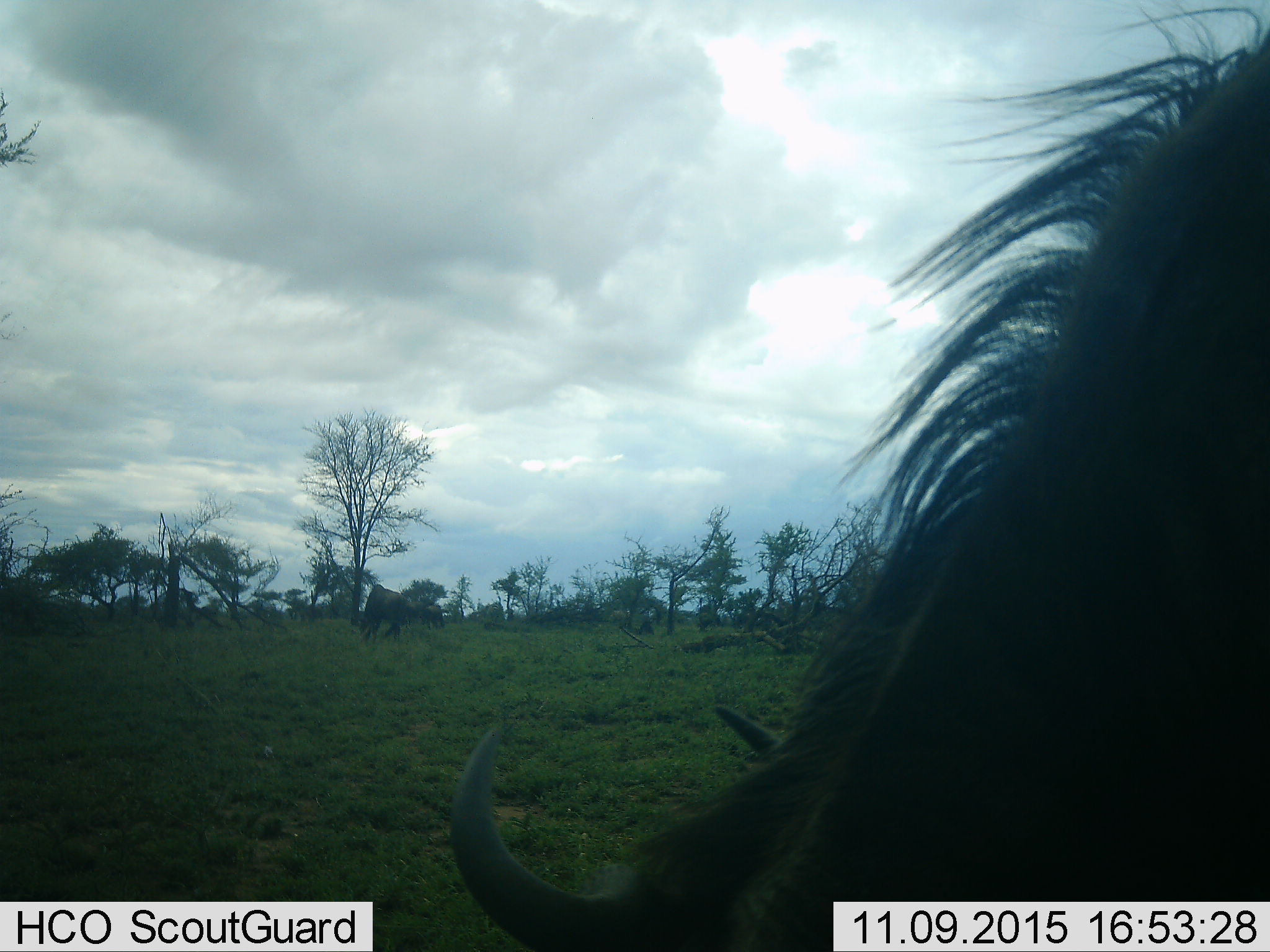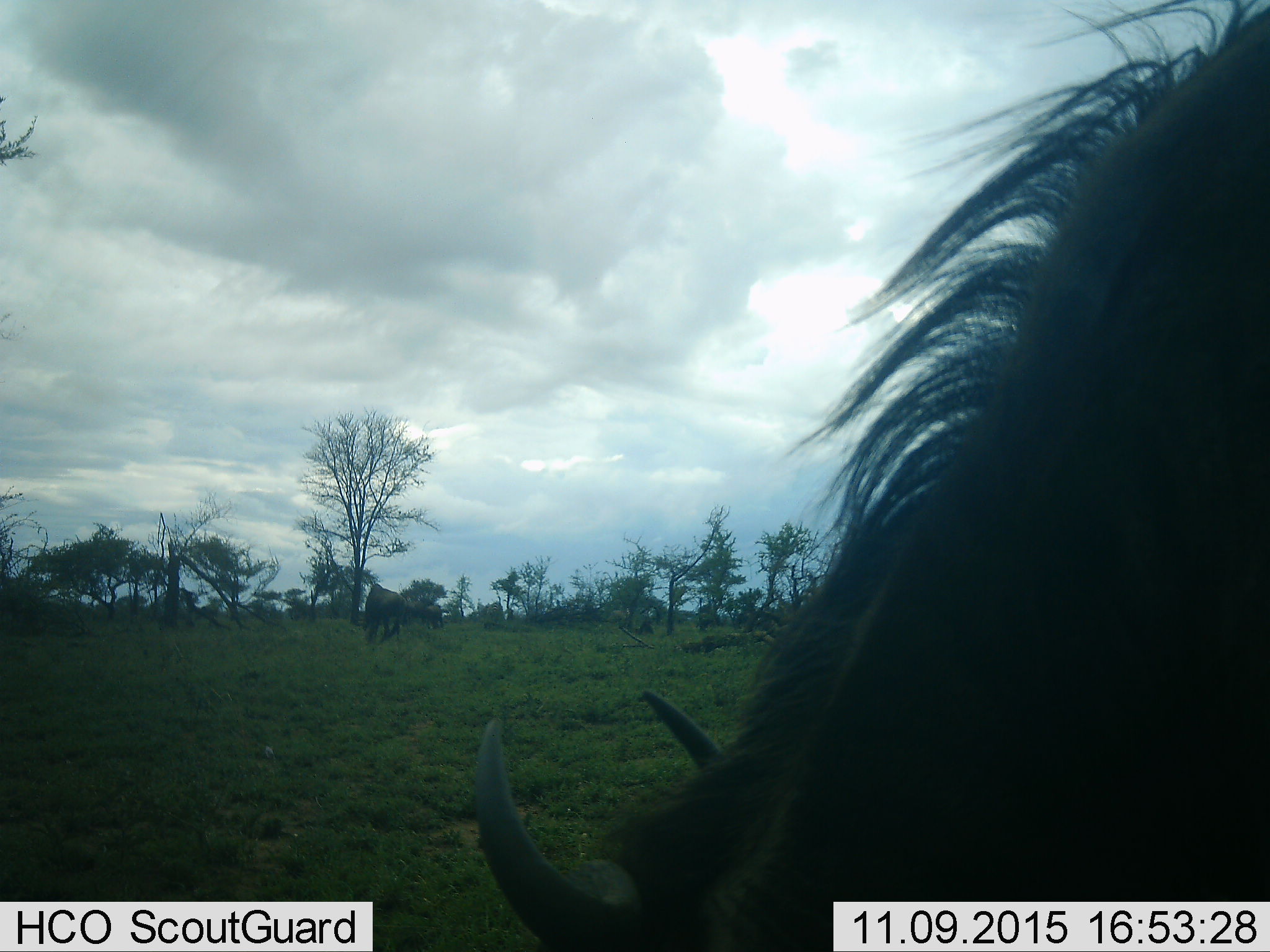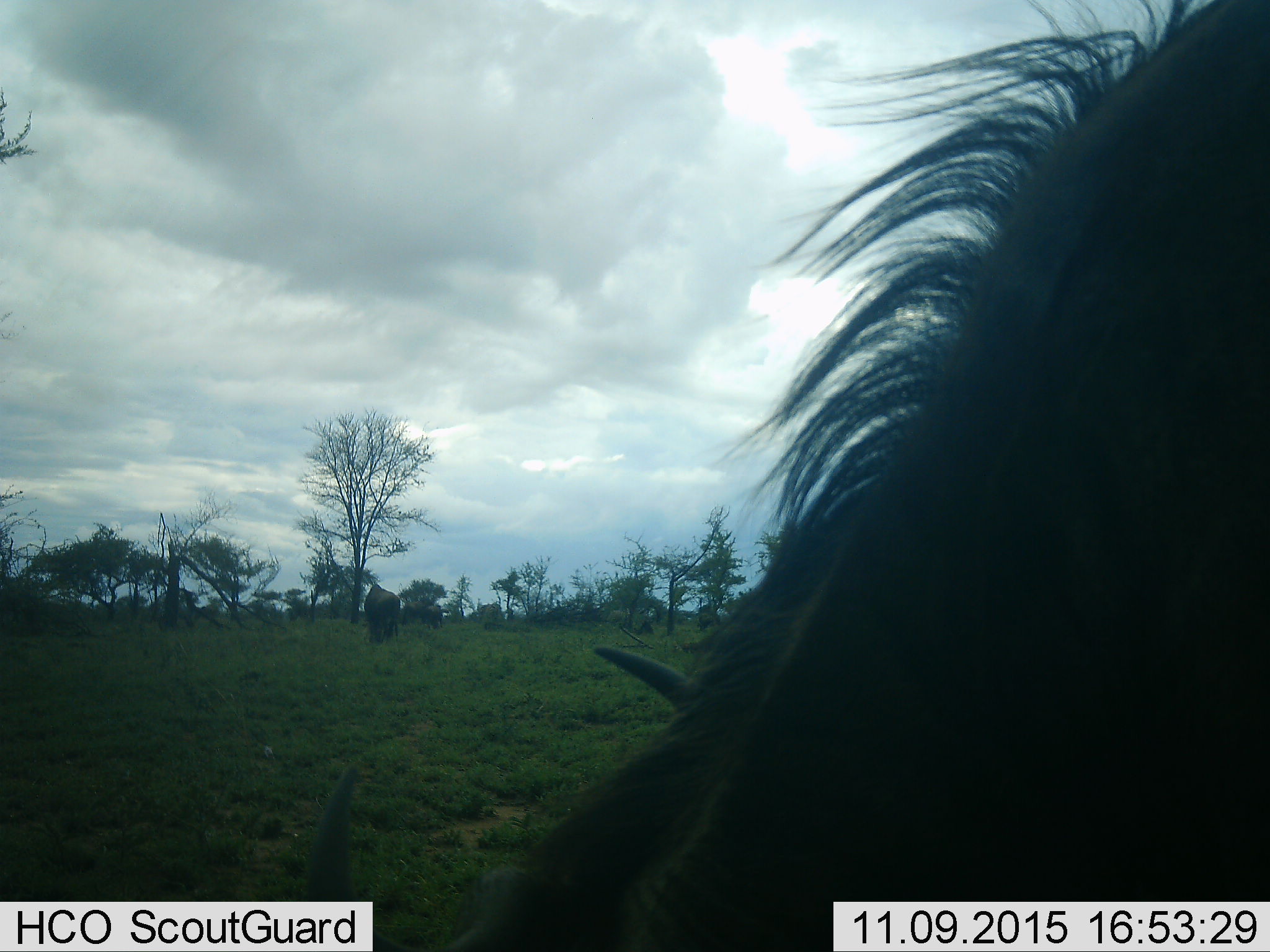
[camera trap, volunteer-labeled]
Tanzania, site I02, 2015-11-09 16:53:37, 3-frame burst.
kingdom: Animalia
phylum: Chordata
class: Mammalia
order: Artiodactyla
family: Bovidae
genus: Connochaetes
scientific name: Connochaetes taurinus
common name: blue wildebeest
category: wildebeest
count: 3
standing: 38%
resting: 0%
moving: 38%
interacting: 0%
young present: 0%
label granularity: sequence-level